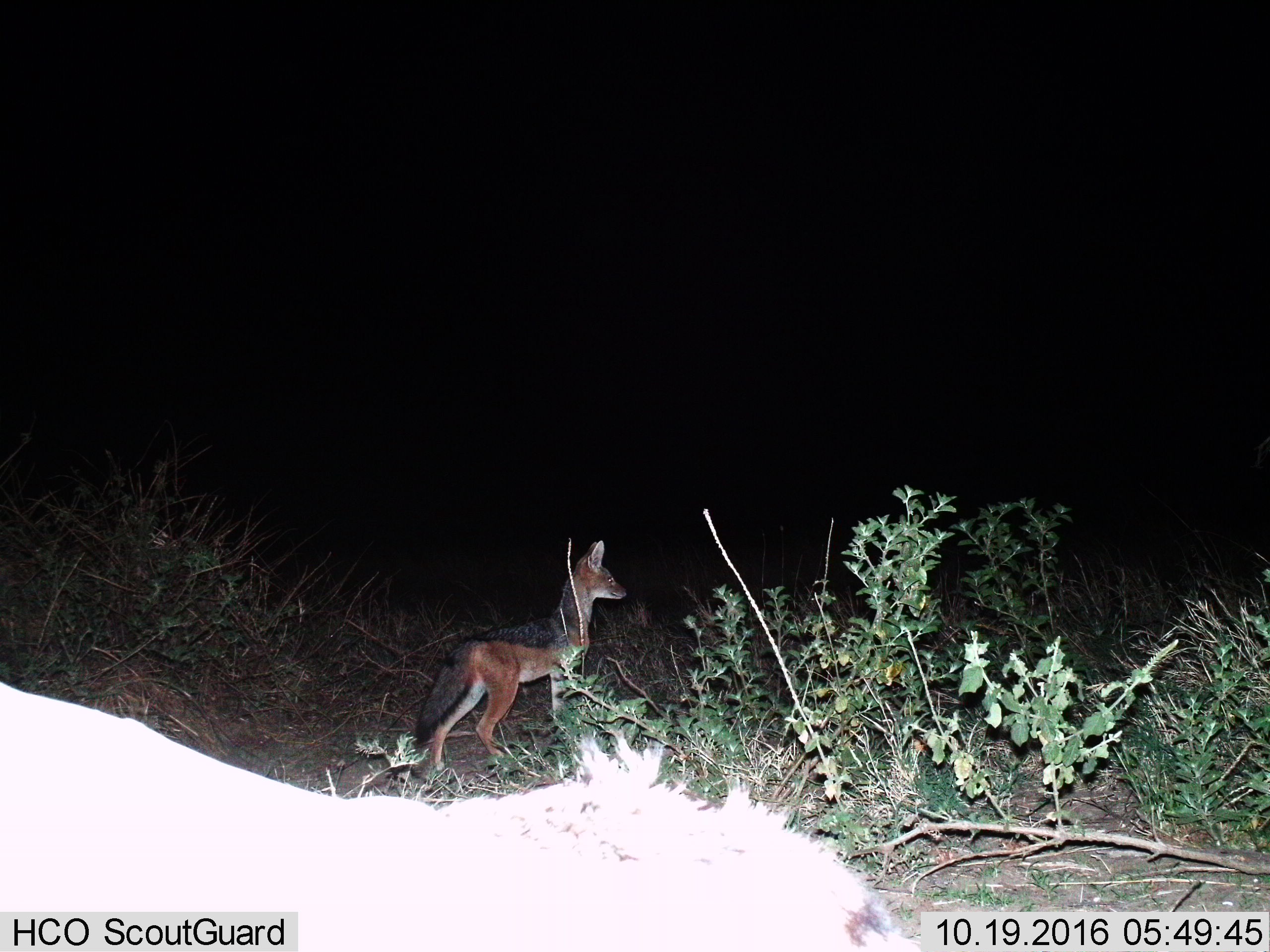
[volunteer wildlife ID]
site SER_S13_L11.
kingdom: Animalia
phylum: Chordata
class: Mammalia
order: Carnivora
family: Canidae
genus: Lupulella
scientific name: Lupulella mesomelas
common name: black-backed jackal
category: jackalblackbacked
Jackalblackbacked (black-backed jackal) (Lupulella mesomelas), count 2. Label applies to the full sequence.